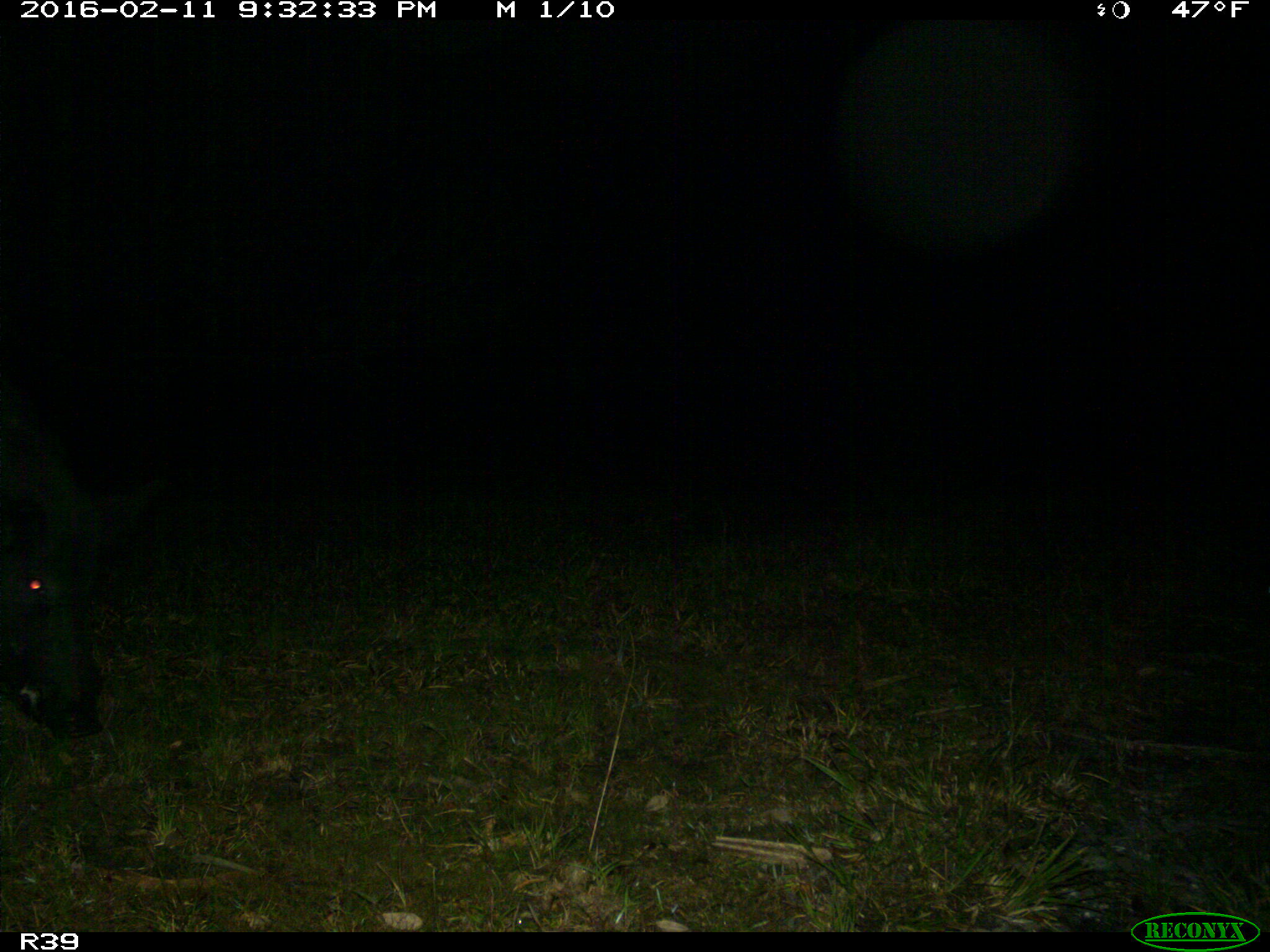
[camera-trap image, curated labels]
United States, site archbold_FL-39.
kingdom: Animalia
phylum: Chordata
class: Mammalia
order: Artiodactyla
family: Suidae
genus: Sus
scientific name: Sus scrofa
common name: wild boar